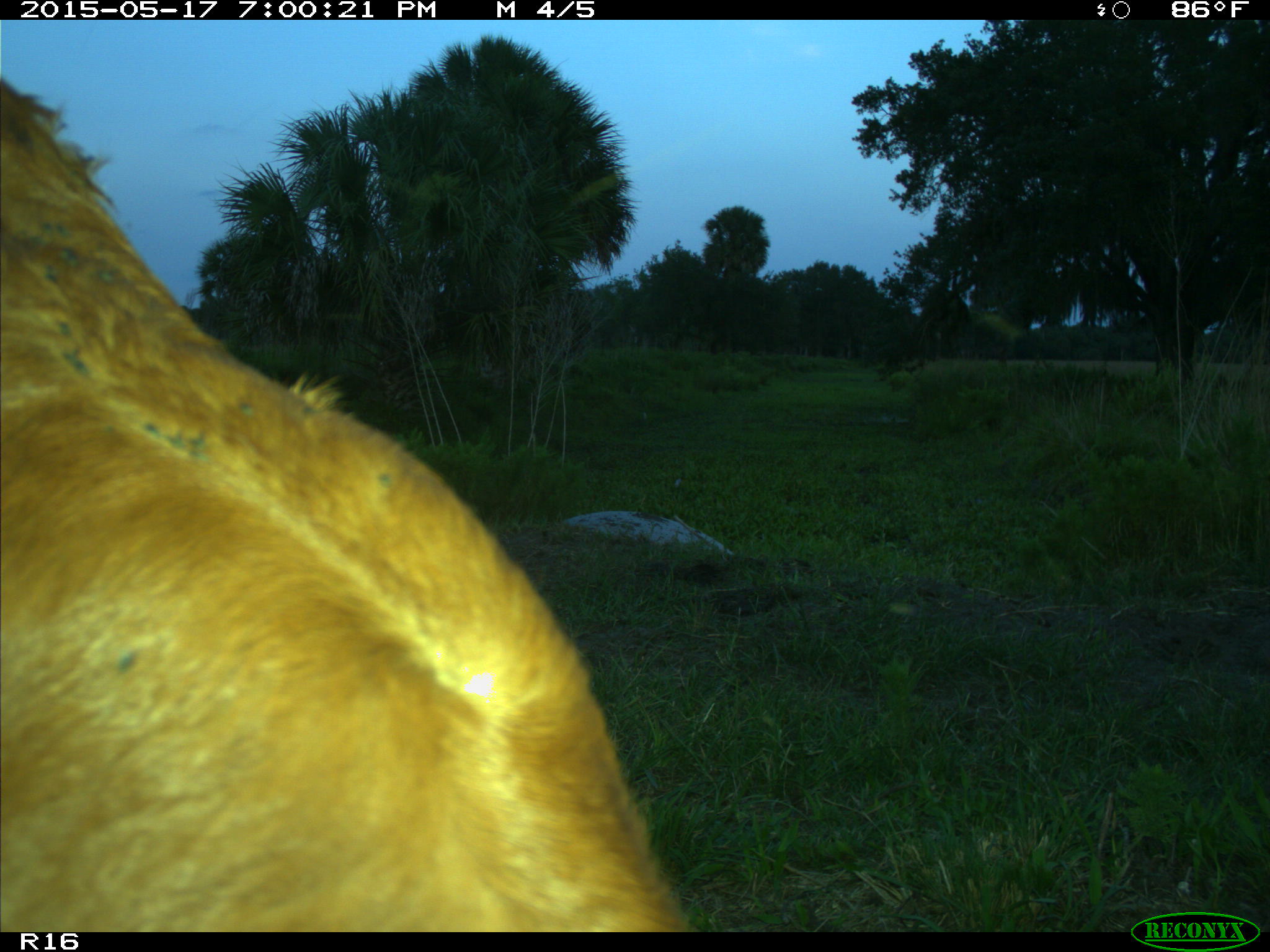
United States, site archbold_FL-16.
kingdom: Animalia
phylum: Chordata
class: Mammalia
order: Artiodactyla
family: Bovidae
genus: Bos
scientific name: Bos taurus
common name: domestic cow